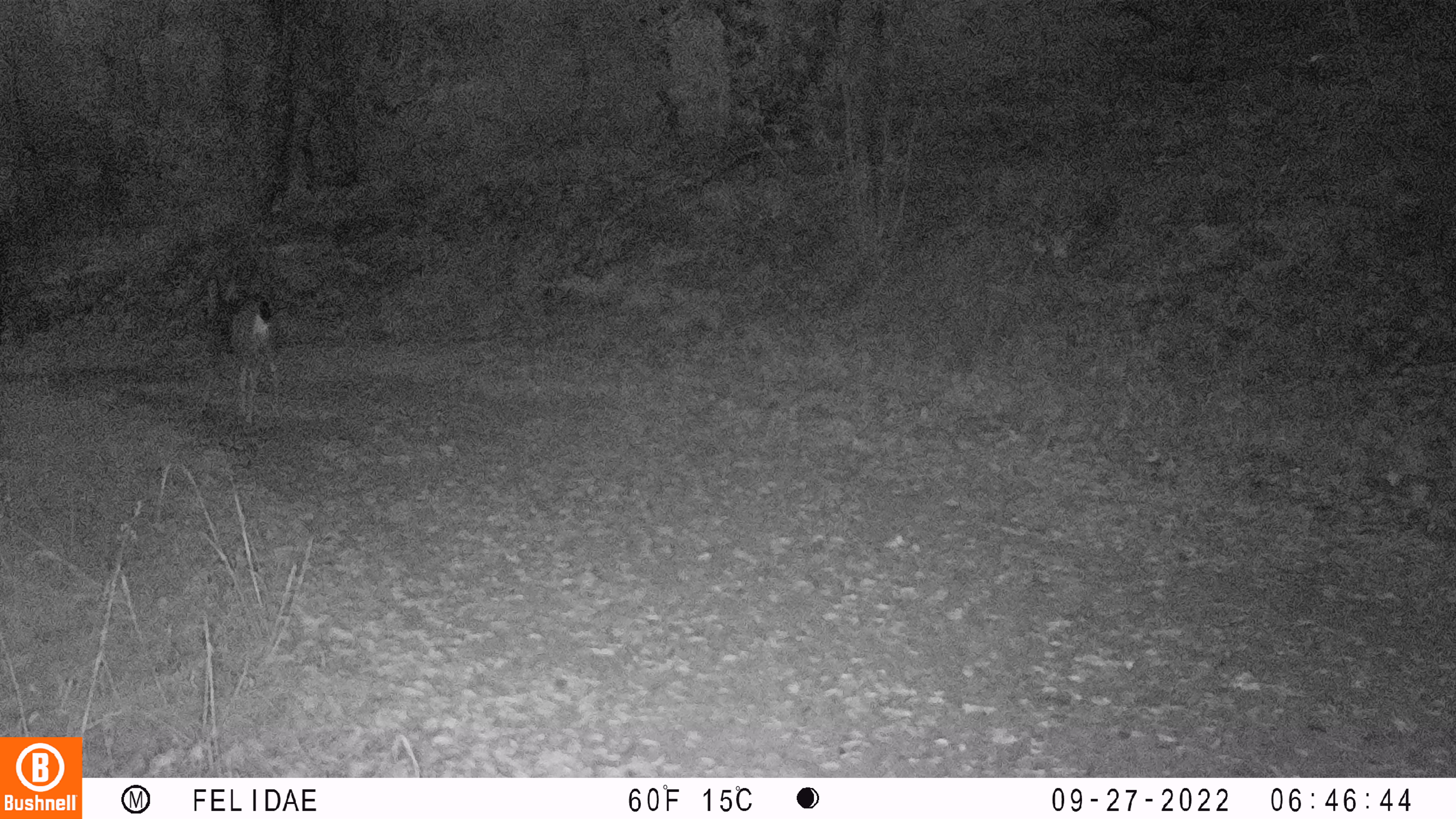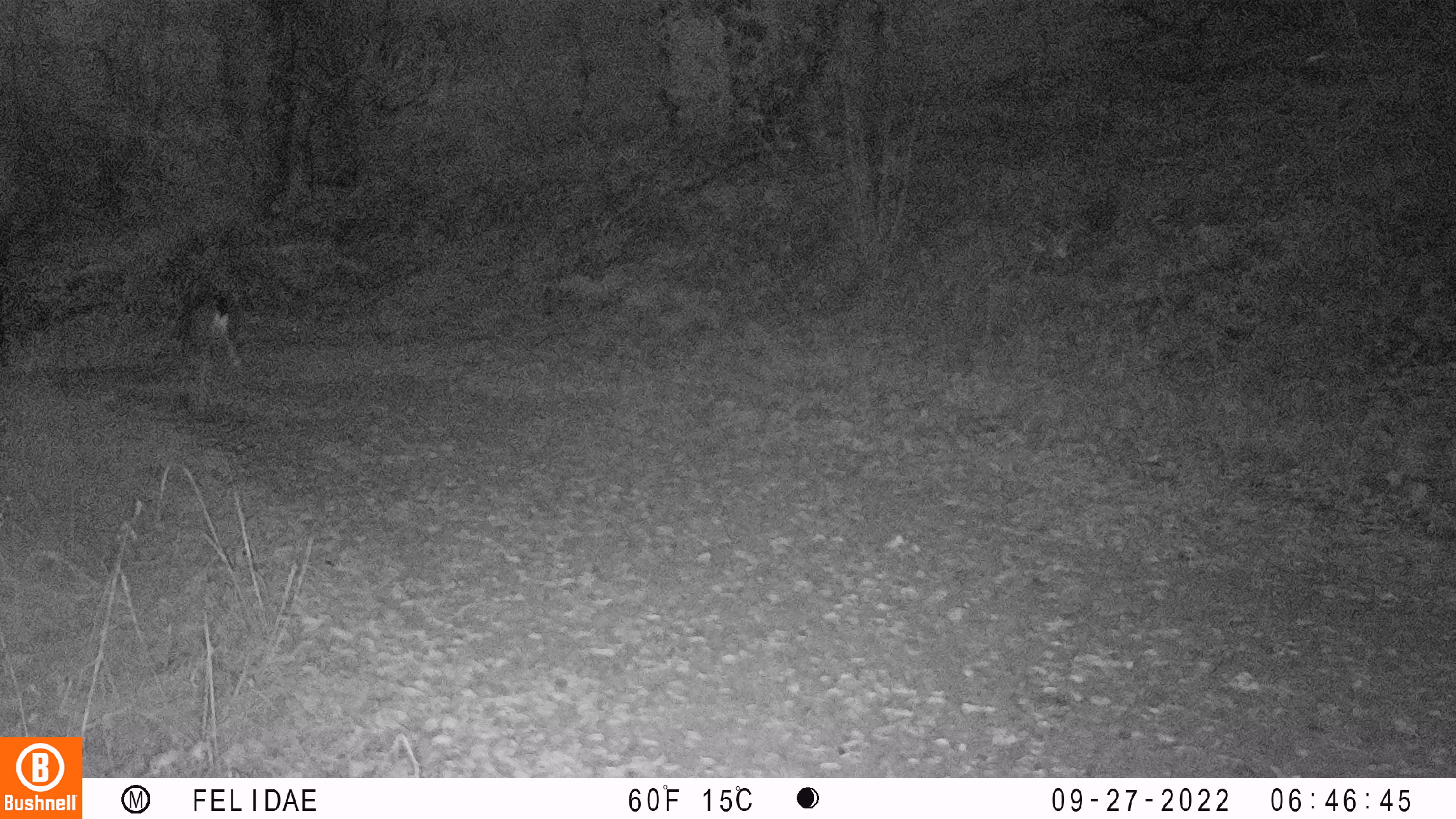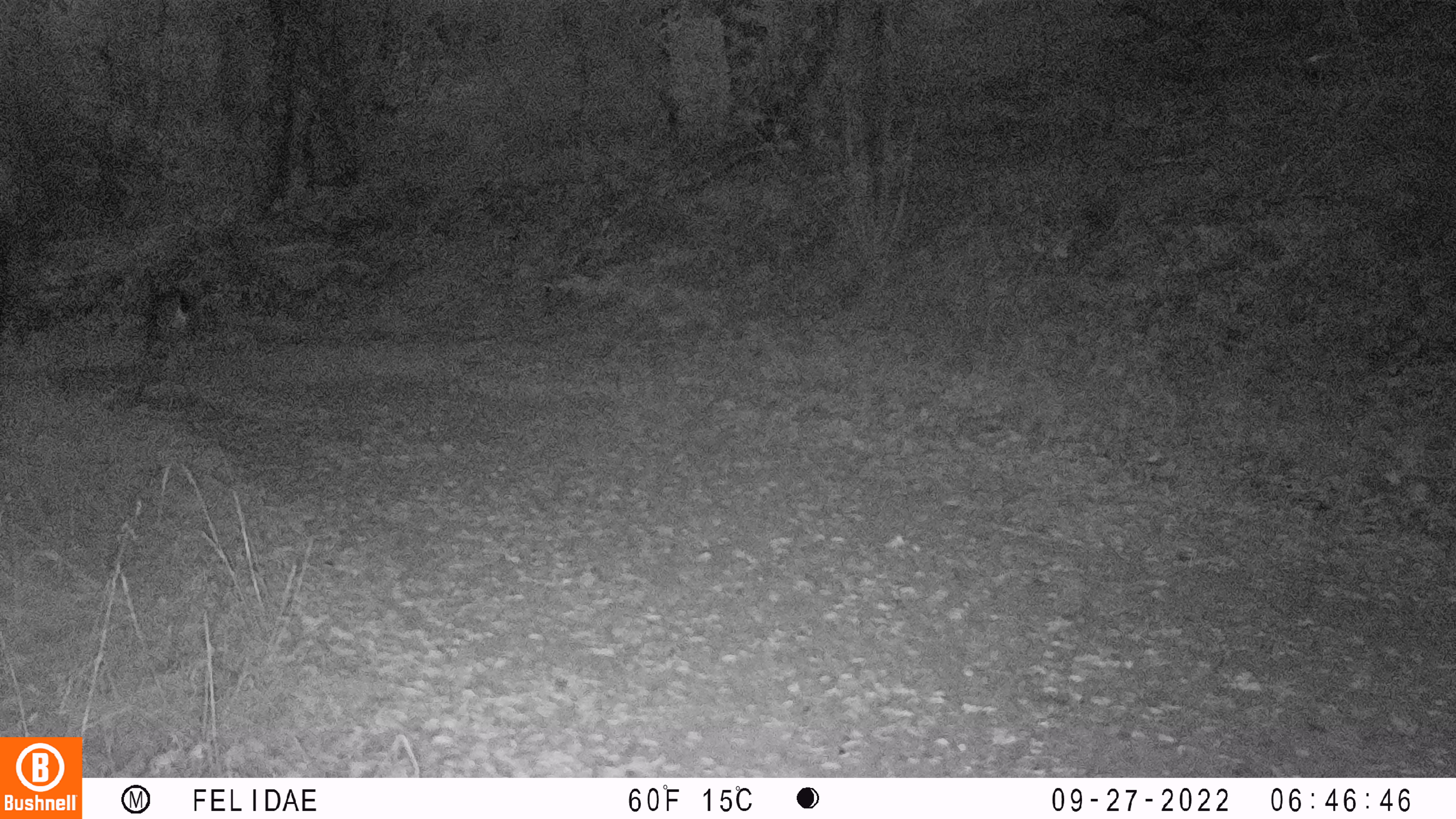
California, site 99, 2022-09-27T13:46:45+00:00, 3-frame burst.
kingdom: Animalia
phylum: Chordata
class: Mammalia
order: Artiodactyla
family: Cervidae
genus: Odocoileus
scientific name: Odocoileus hemionus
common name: mule deer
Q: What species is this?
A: Mule deer (Odocoileus hemionus).